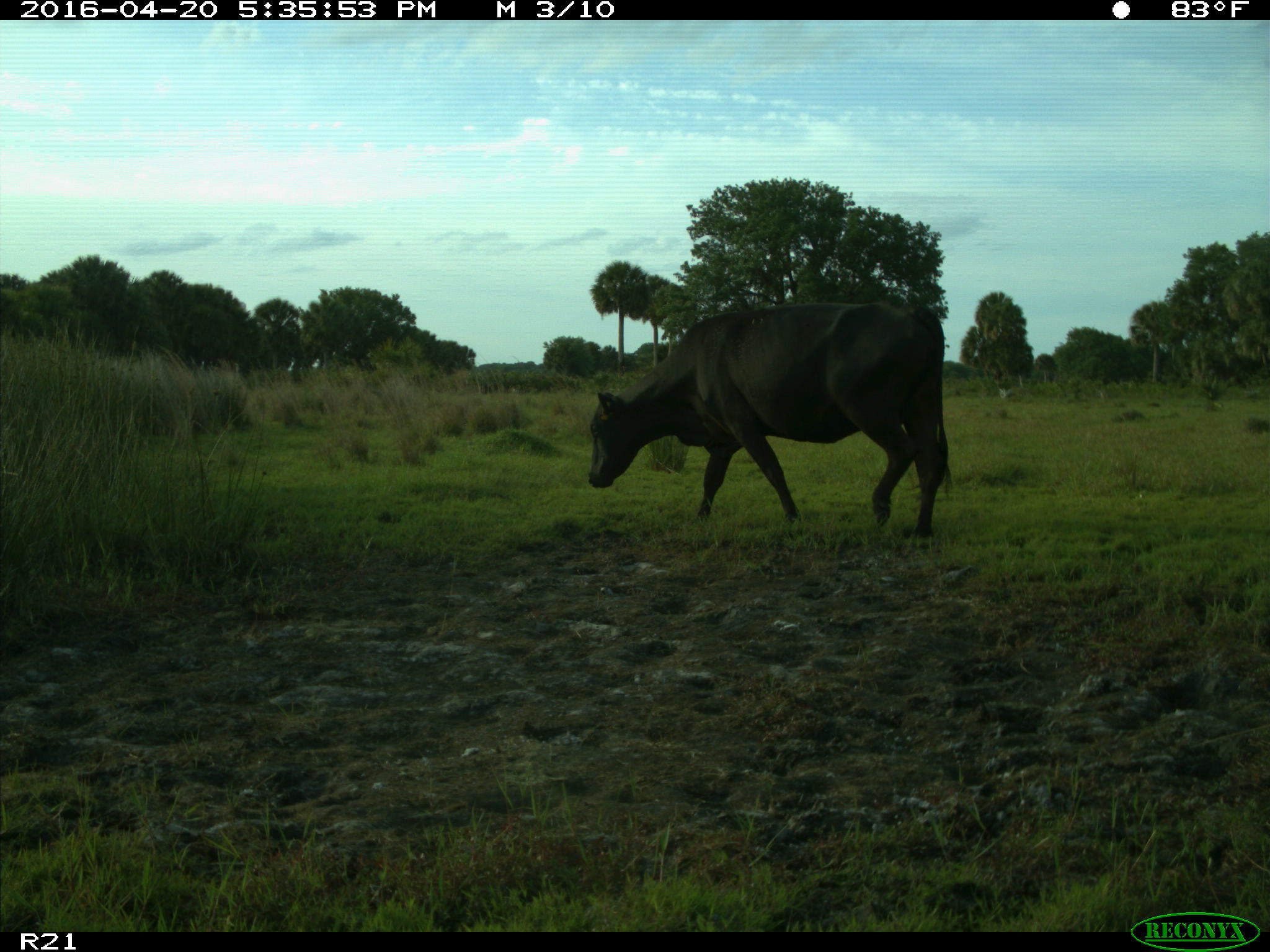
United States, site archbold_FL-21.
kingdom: Animalia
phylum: Chordata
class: Mammalia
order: Artiodactyla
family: Bovidae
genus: Bos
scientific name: Bos taurus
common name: domestic cow